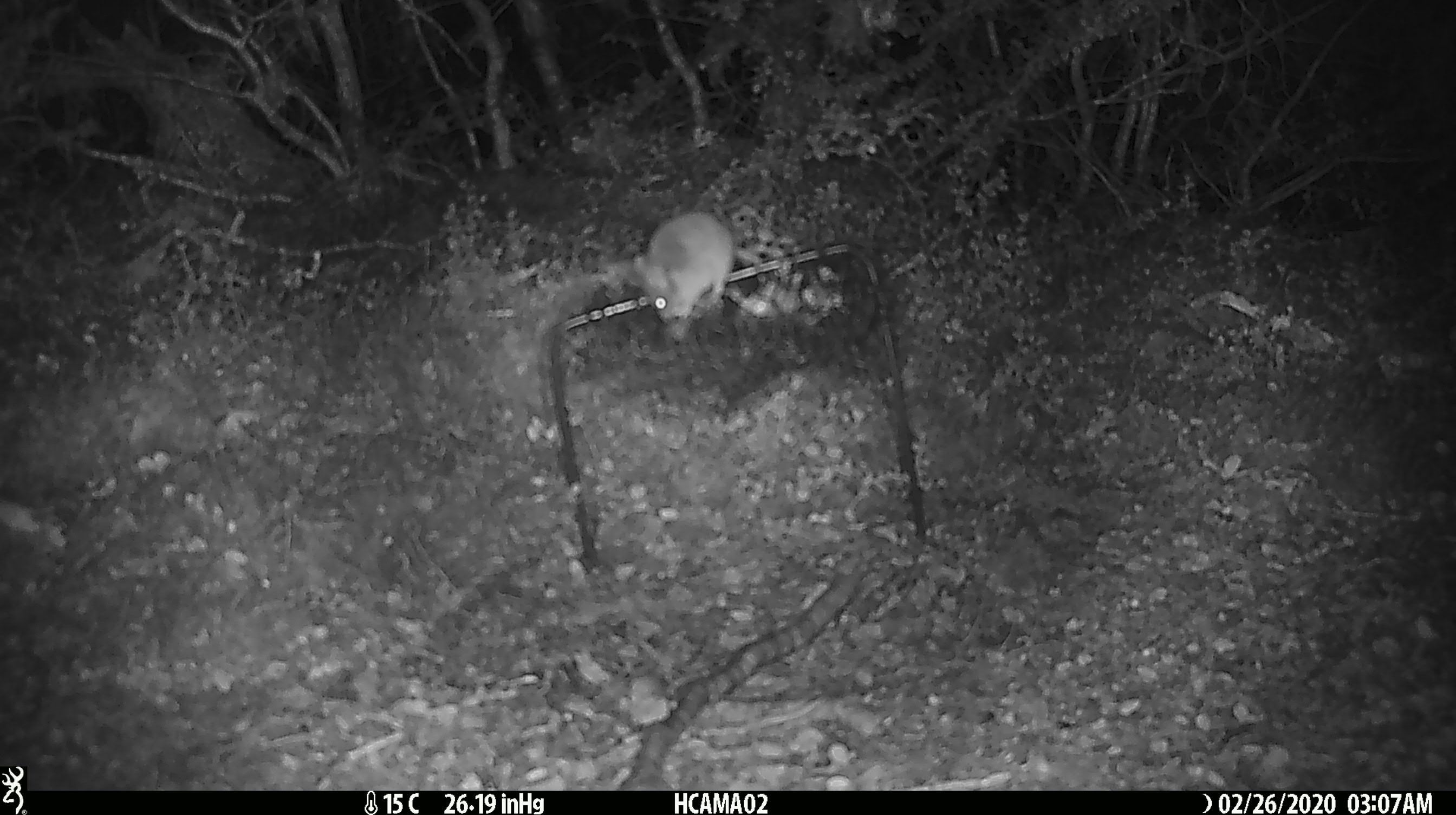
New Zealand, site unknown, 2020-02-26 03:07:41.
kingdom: Animalia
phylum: Chordata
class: Mammalia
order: Rodentia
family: Muridae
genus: Mus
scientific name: Mus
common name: mouse